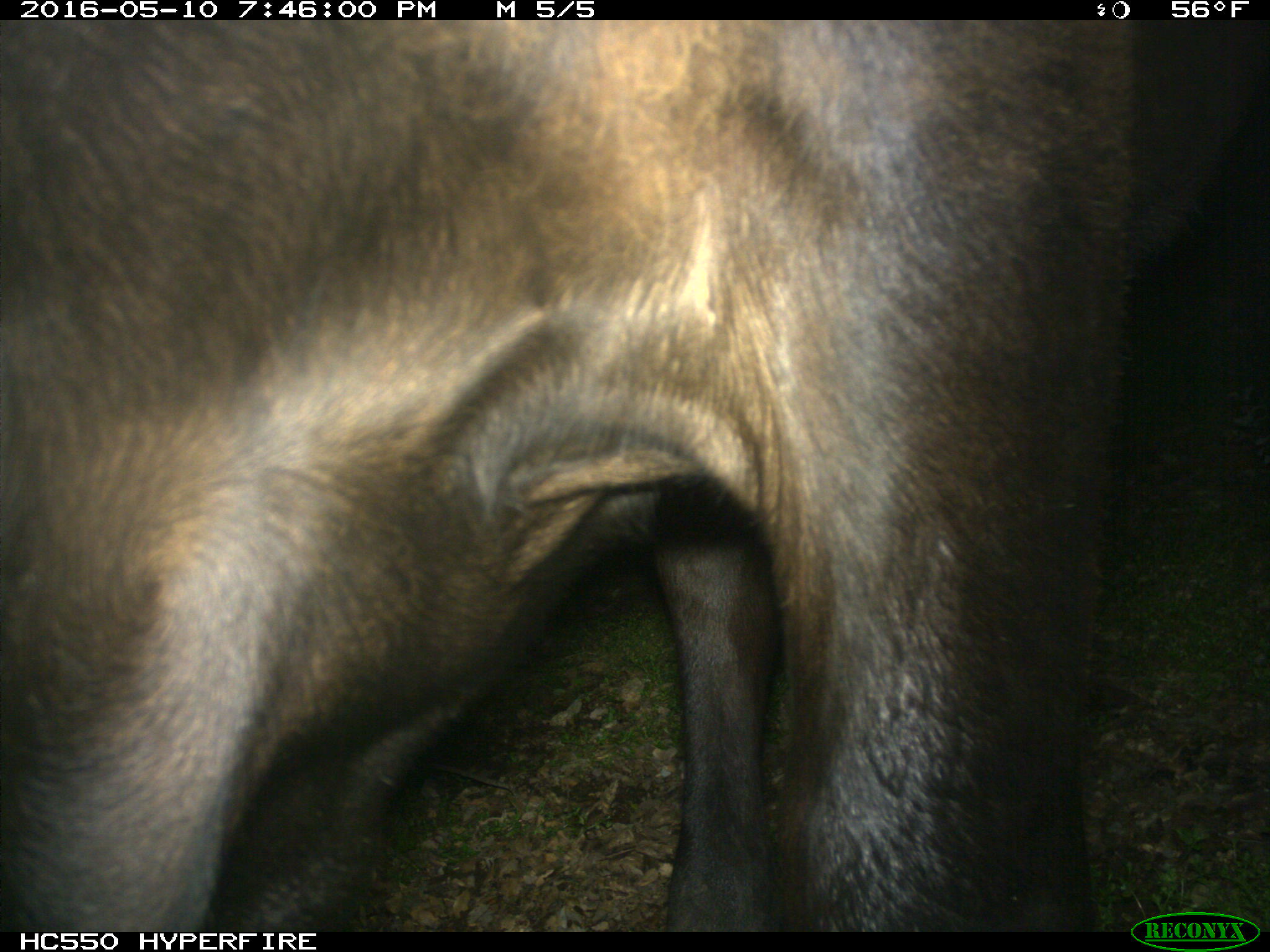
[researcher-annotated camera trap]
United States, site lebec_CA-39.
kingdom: Animalia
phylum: Chordata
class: Mammalia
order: Artiodactyla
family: Bovidae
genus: Bos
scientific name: Bos taurus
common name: domestic cow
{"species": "Bos taurus (domestic cow)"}